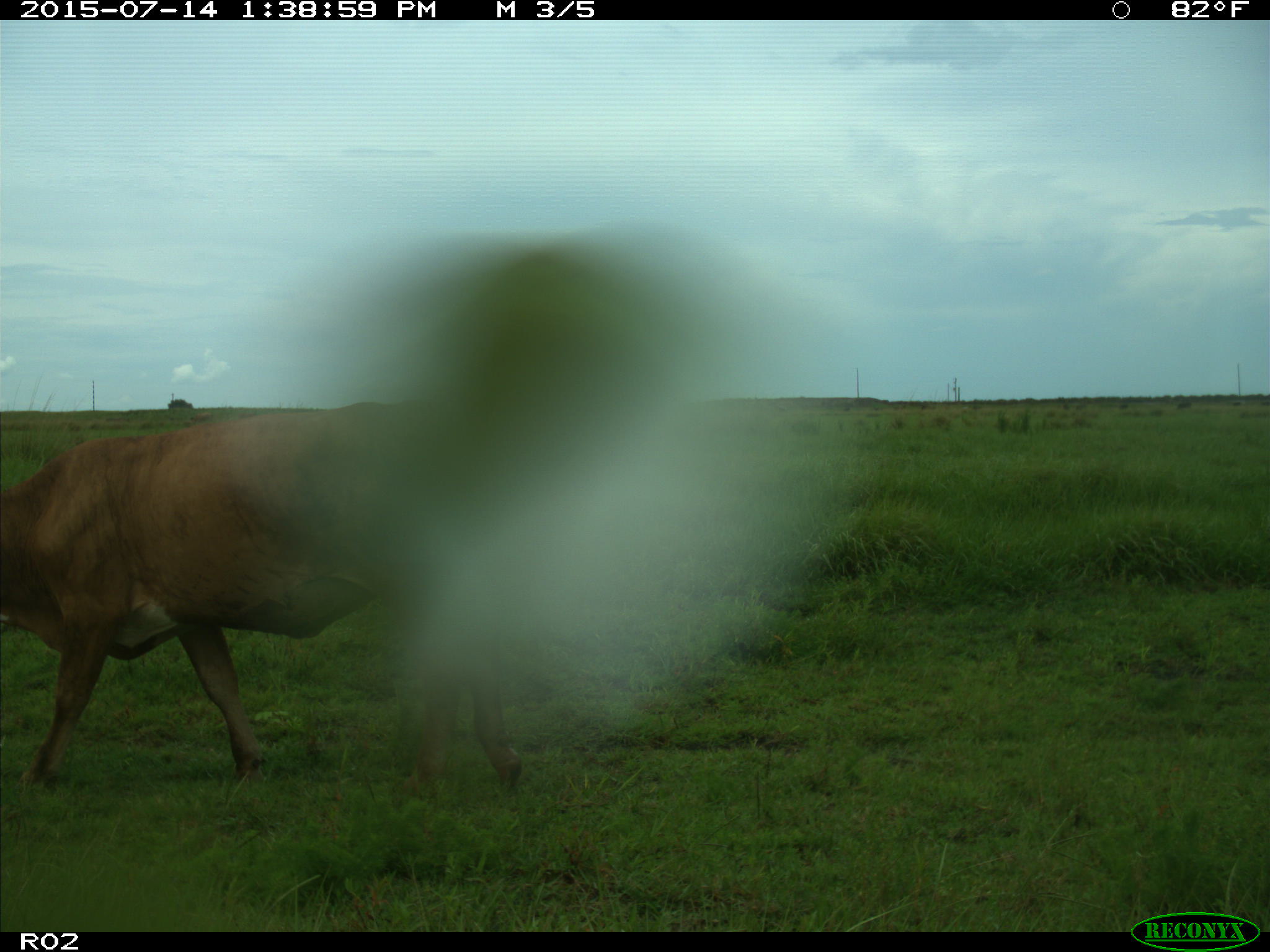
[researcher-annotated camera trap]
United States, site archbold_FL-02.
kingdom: Animalia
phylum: Chordata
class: Mammalia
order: Artiodactyla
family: Bovidae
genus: Bos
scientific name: Bos taurus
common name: domestic cow